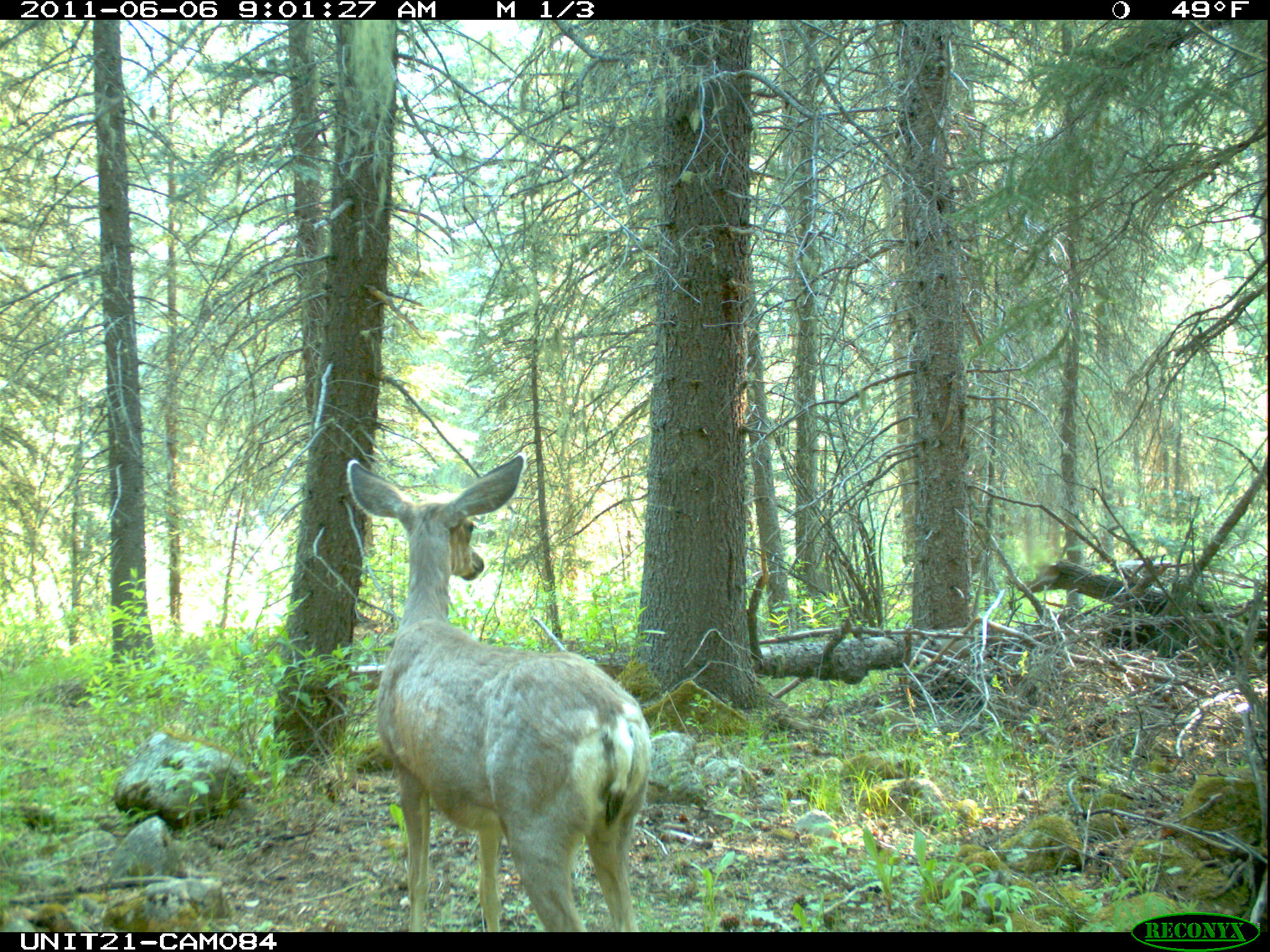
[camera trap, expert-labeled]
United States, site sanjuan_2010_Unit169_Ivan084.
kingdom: Animalia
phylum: Chordata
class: Mammalia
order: Artiodactyla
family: Cervidae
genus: Odocoileus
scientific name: Odocoileus hemionus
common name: mule deer